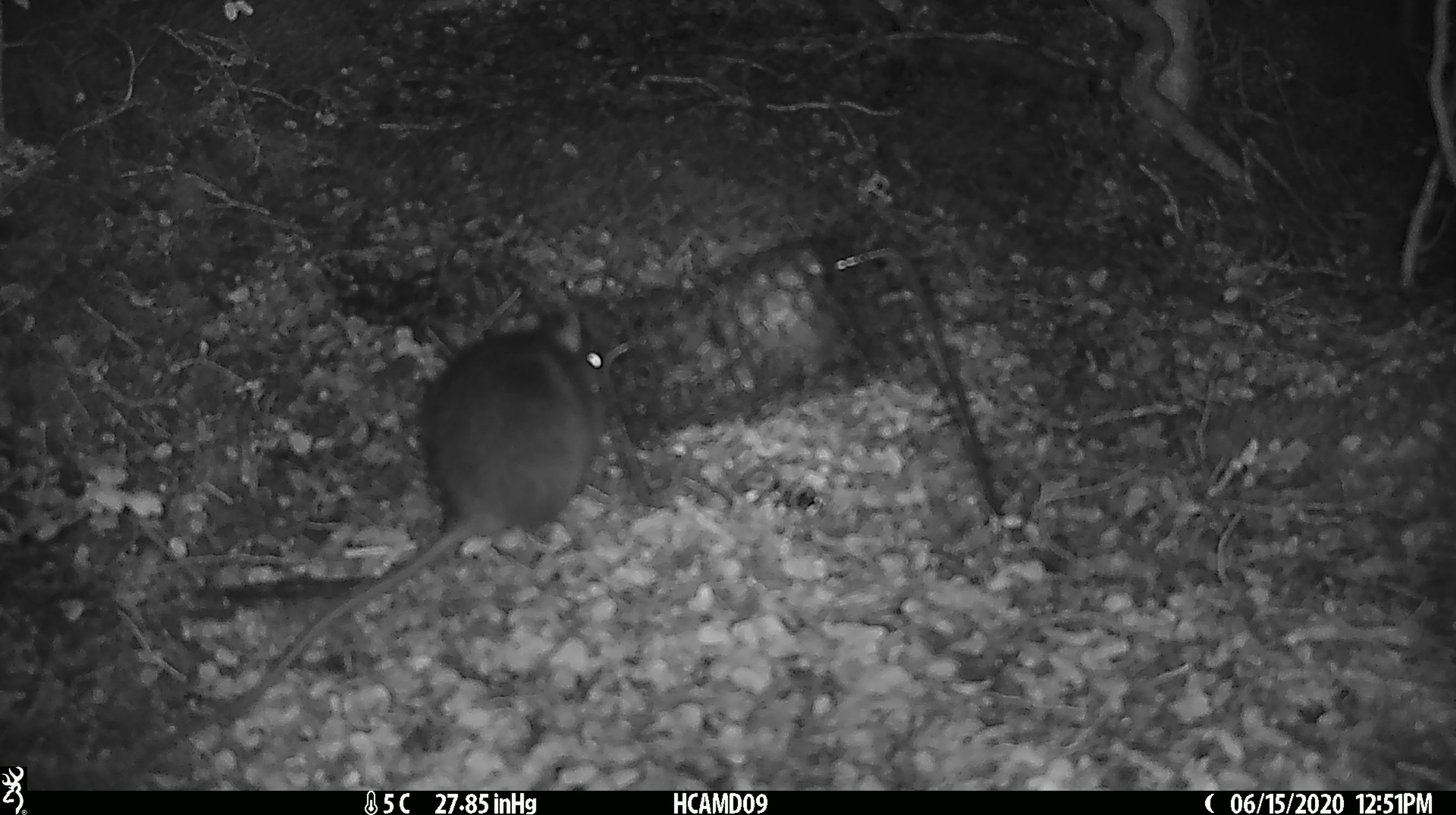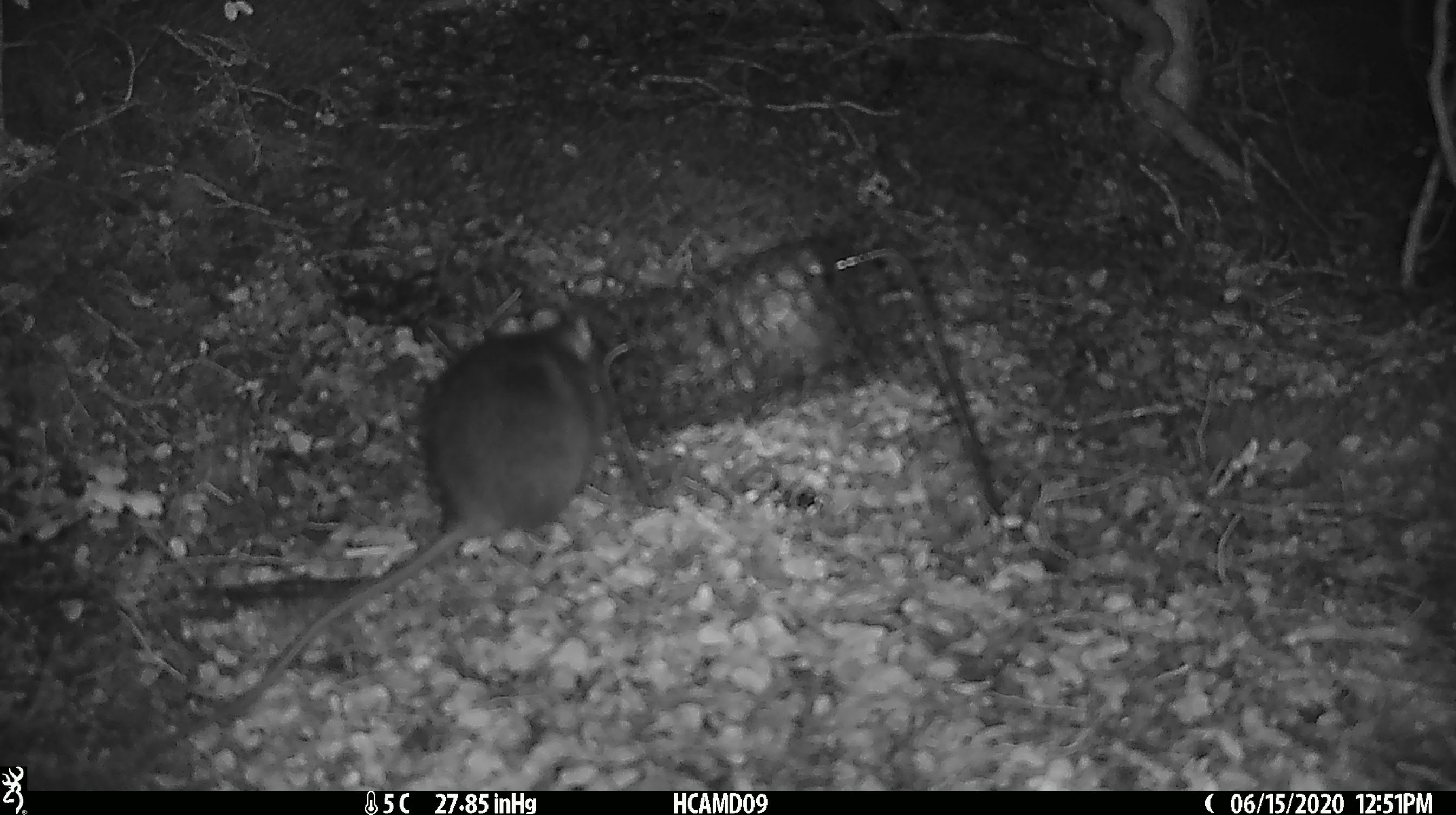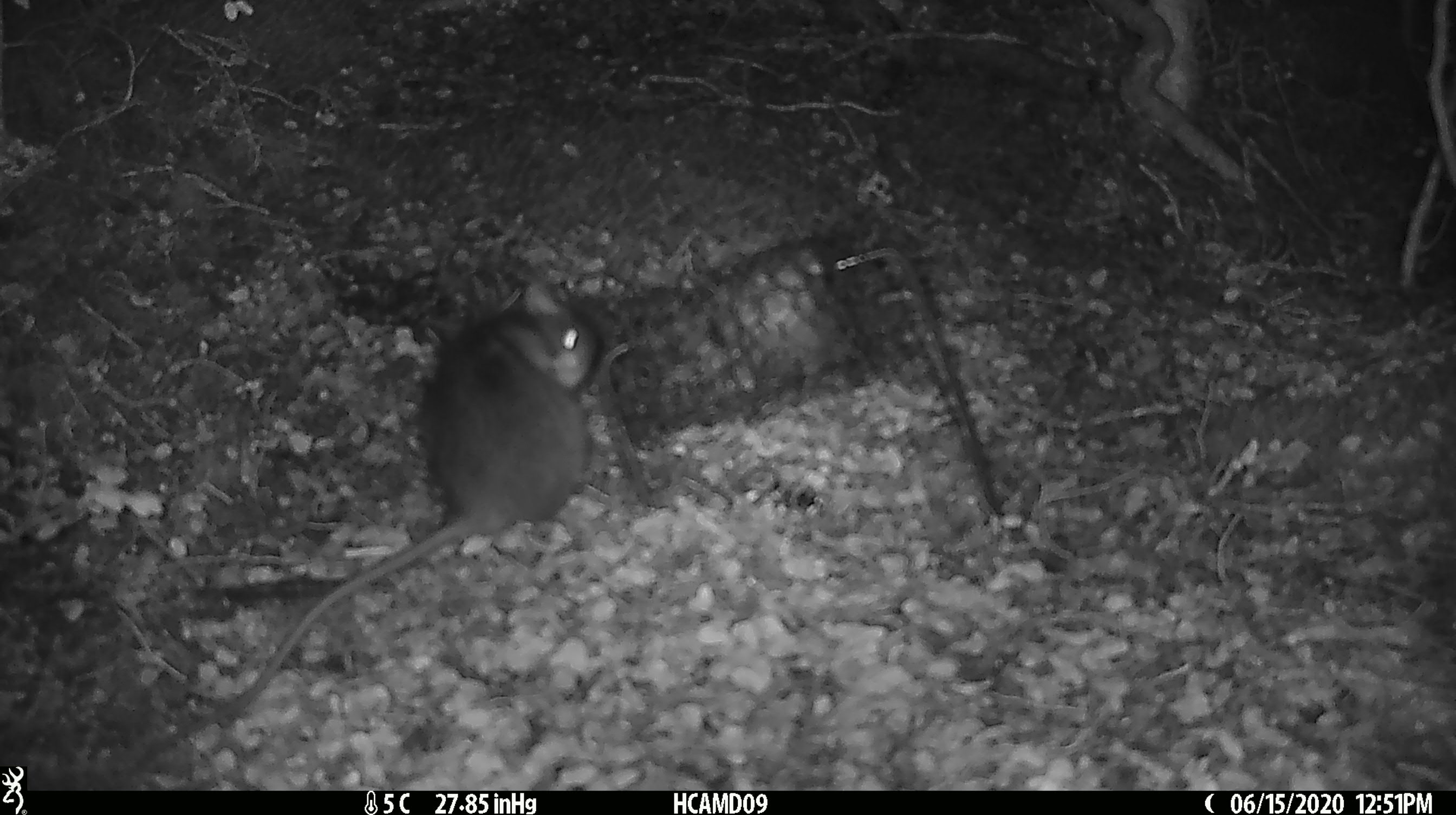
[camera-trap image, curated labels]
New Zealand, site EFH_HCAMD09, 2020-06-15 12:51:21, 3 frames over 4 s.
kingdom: Animalia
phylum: Chordata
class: Mammalia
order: Rodentia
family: Muridae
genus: Rattus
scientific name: Rattus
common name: rat